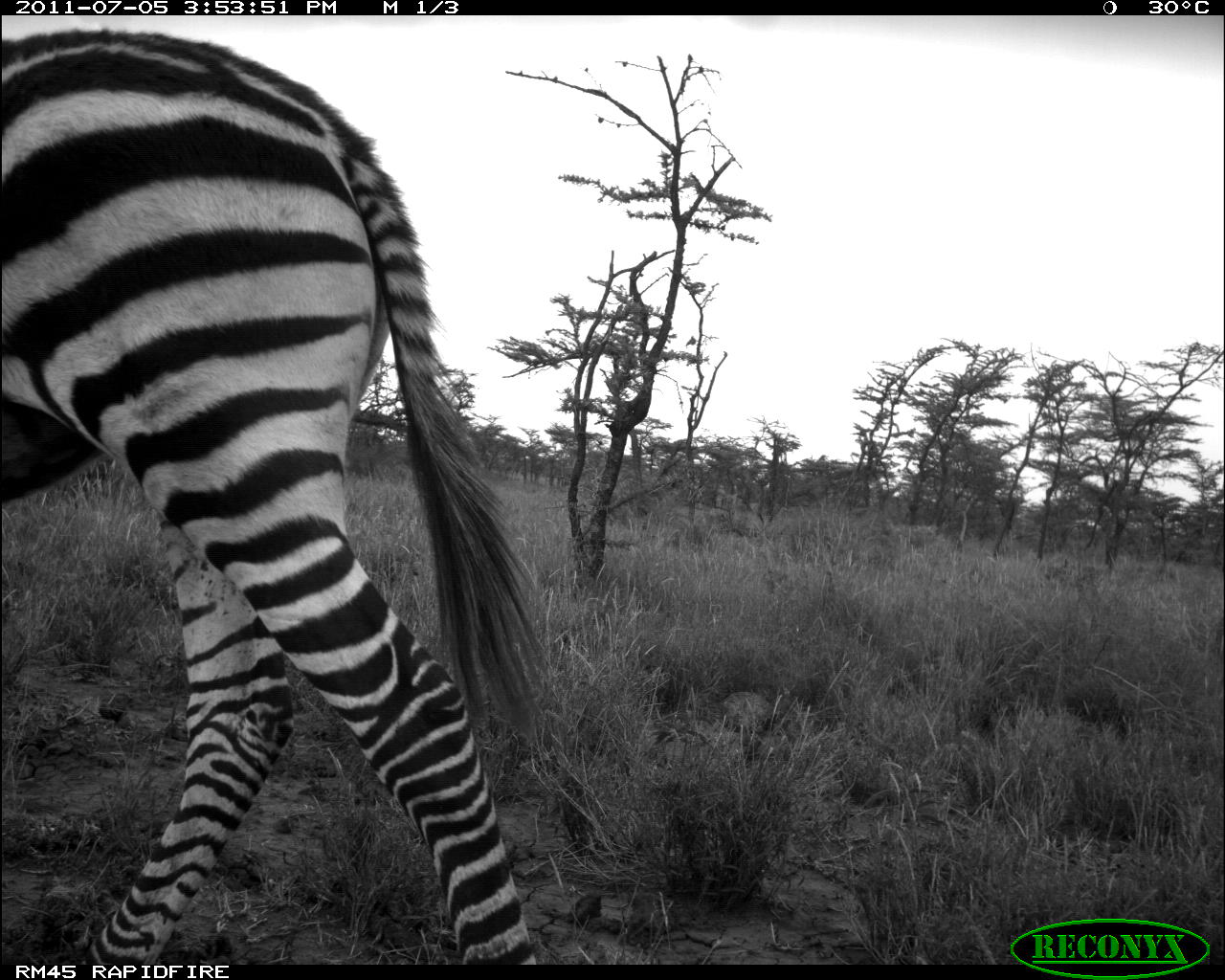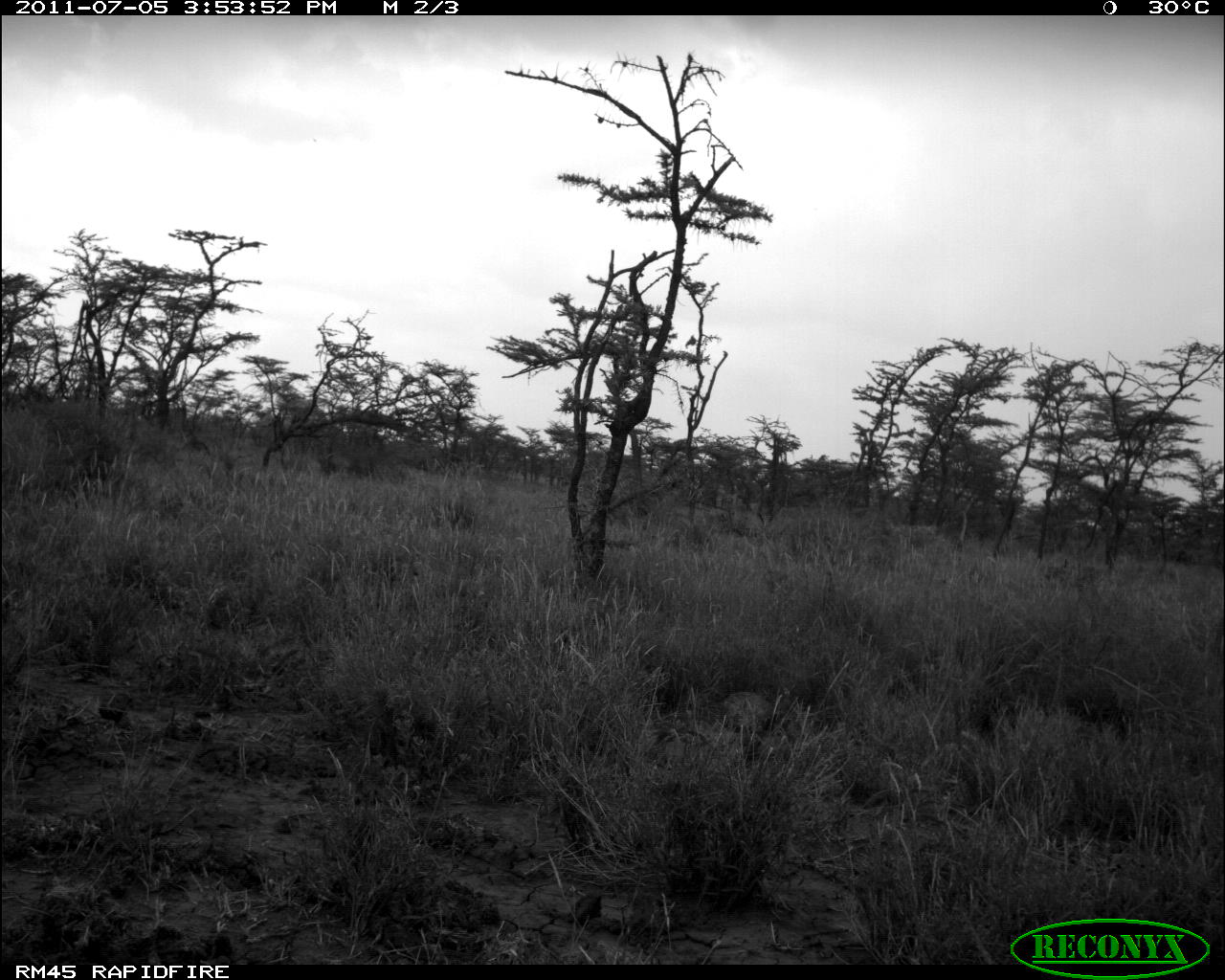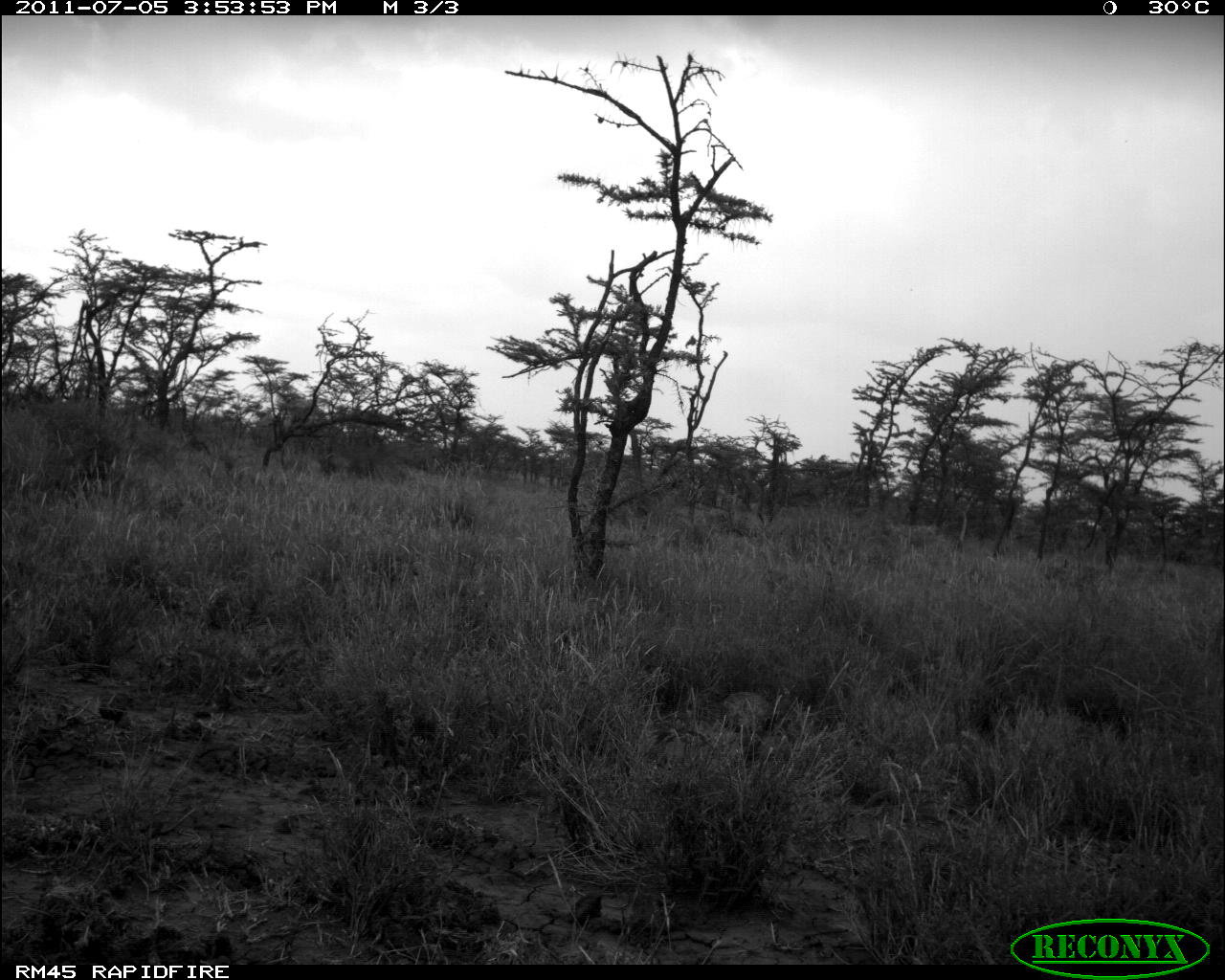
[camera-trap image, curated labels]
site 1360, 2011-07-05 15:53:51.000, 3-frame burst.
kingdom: Animalia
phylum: Chordata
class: Mammalia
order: Perissodactyla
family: Equidae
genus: Equus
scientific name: Equus quagga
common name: plains zebra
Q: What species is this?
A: Equus quagga (plains zebra).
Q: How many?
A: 1.